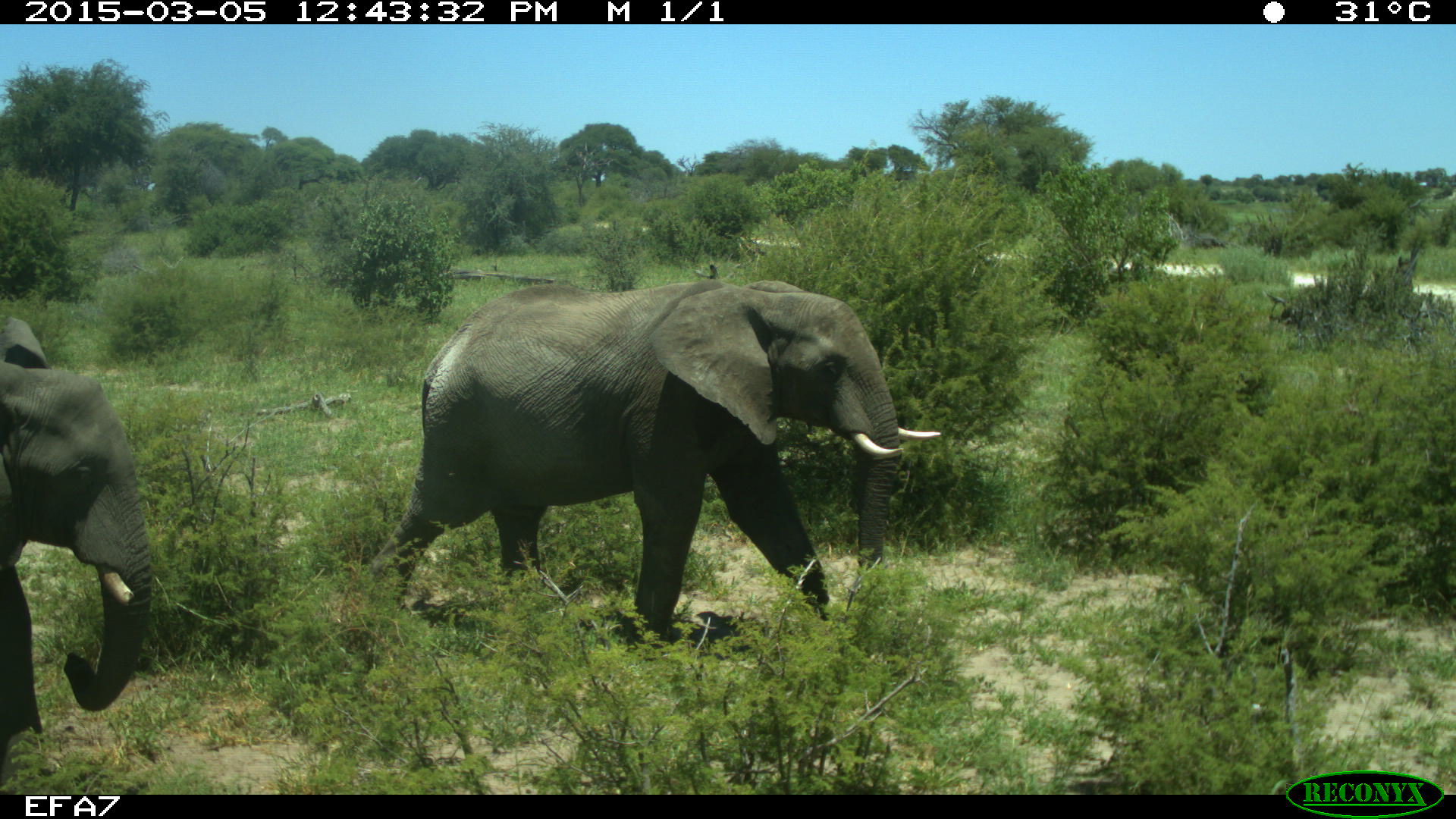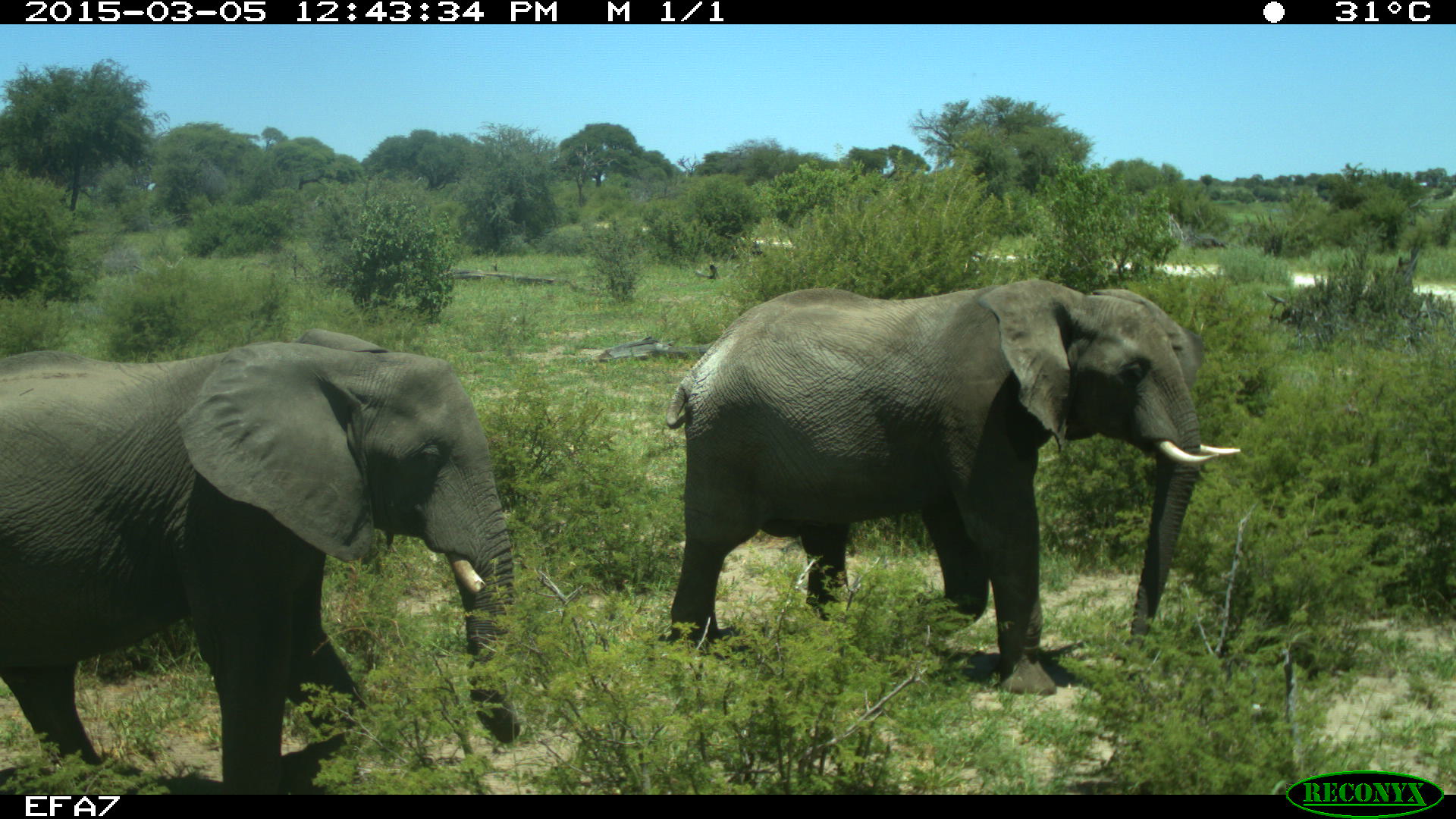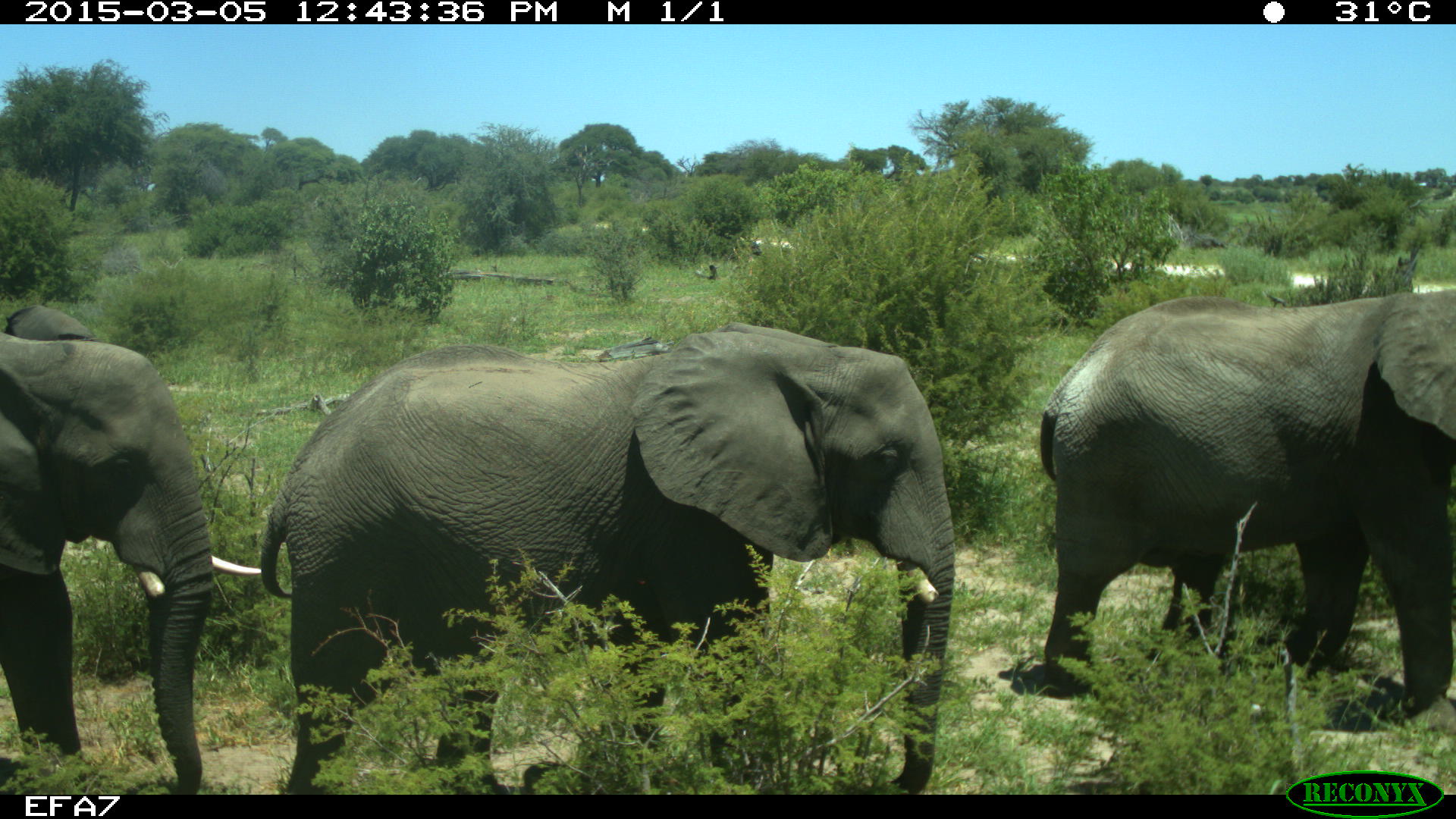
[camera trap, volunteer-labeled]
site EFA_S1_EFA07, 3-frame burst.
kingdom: Animalia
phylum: Chordata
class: Mammalia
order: Proboscidea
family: Elephantidae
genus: Loxodonta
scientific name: Loxodonta africana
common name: african bush elephant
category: elephant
Elephant (african bush elephant) (Loxodonta africana), count 3. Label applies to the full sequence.